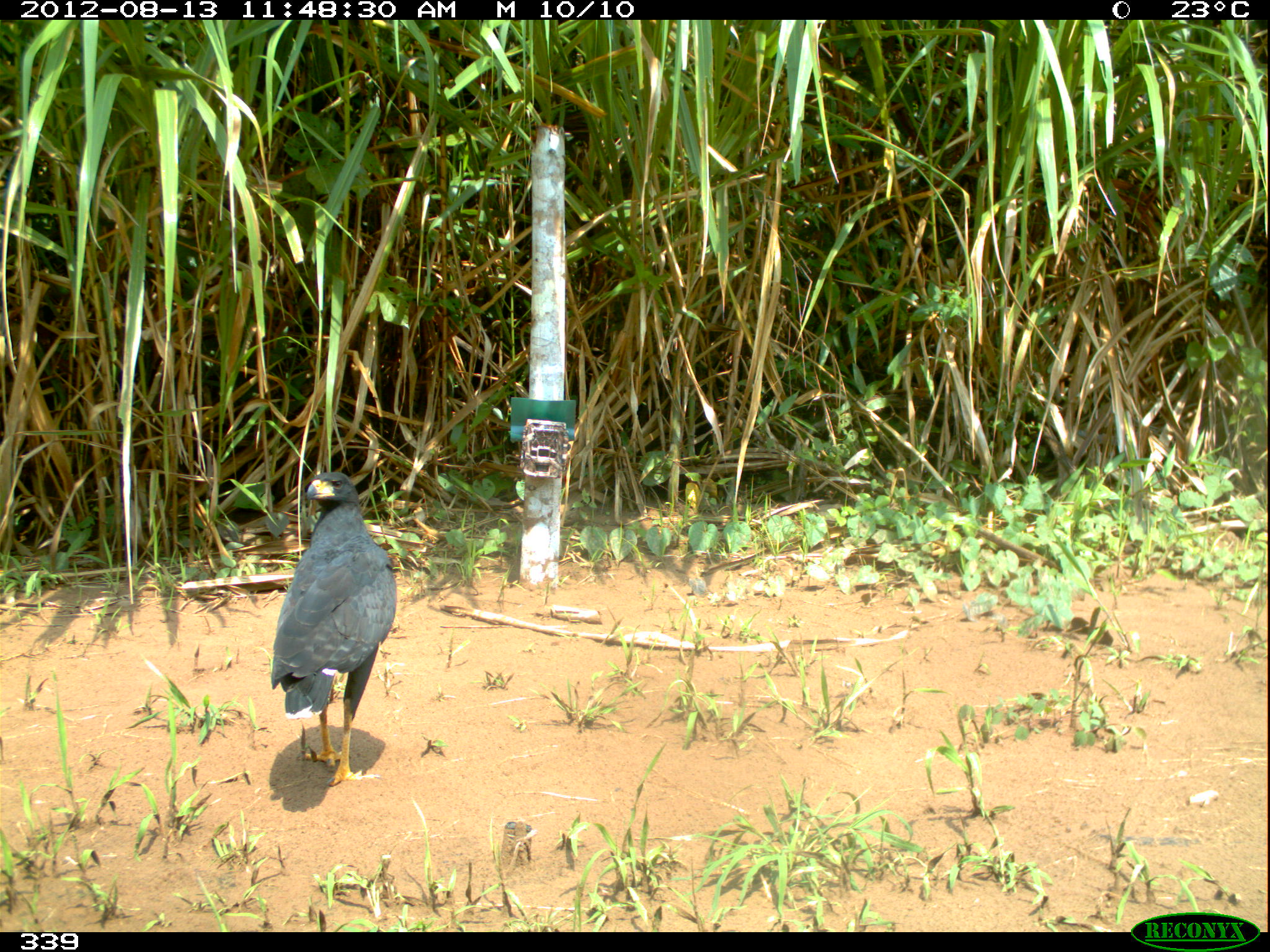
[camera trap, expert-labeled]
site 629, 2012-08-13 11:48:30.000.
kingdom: Animalia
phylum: Chordata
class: Aves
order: Accipitriformes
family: Accipitridae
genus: Buteogallus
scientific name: Buteogallus urubitinga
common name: great black hawk